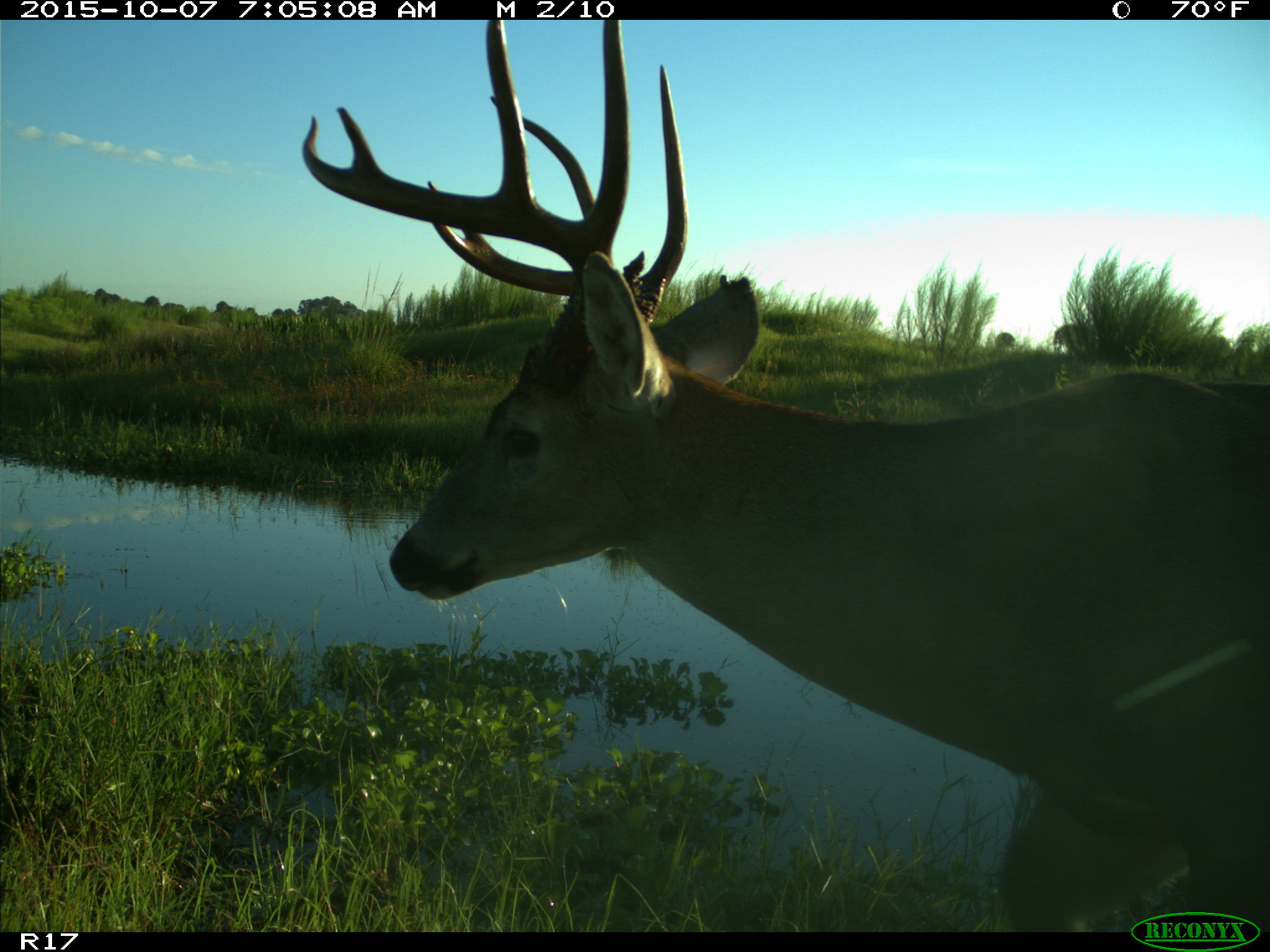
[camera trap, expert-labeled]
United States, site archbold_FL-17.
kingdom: Animalia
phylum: Chordata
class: Mammalia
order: Artiodactyla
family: Cervidae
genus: Odocoileus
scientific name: Odocoileus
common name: deer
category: unidentified deer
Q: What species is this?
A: Unidentified deer (deer) (Odocoileus).